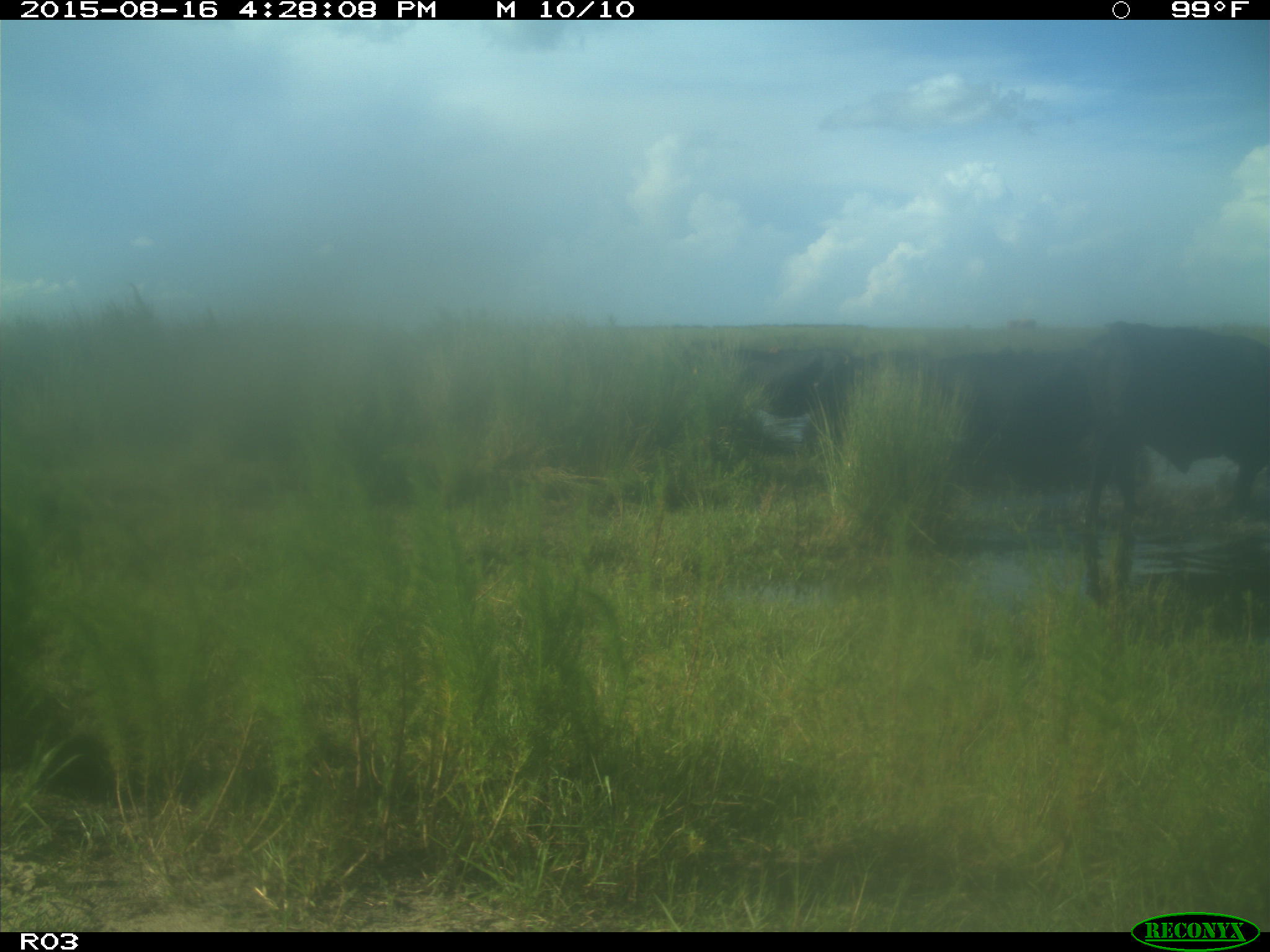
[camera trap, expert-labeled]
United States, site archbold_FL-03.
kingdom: Animalia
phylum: Chordata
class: Mammalia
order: Artiodactyla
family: Bovidae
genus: Bos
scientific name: Bos taurus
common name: domestic cow